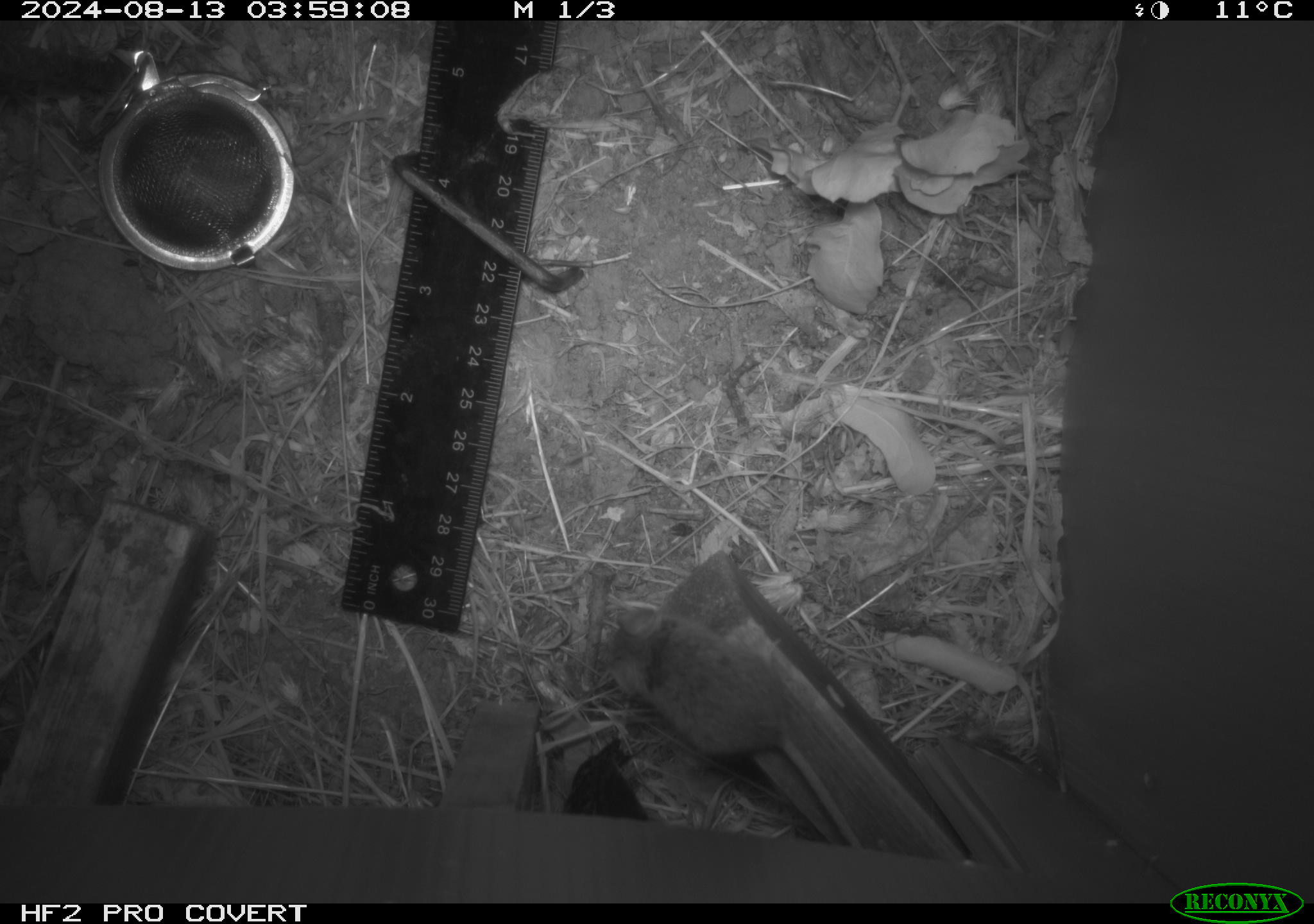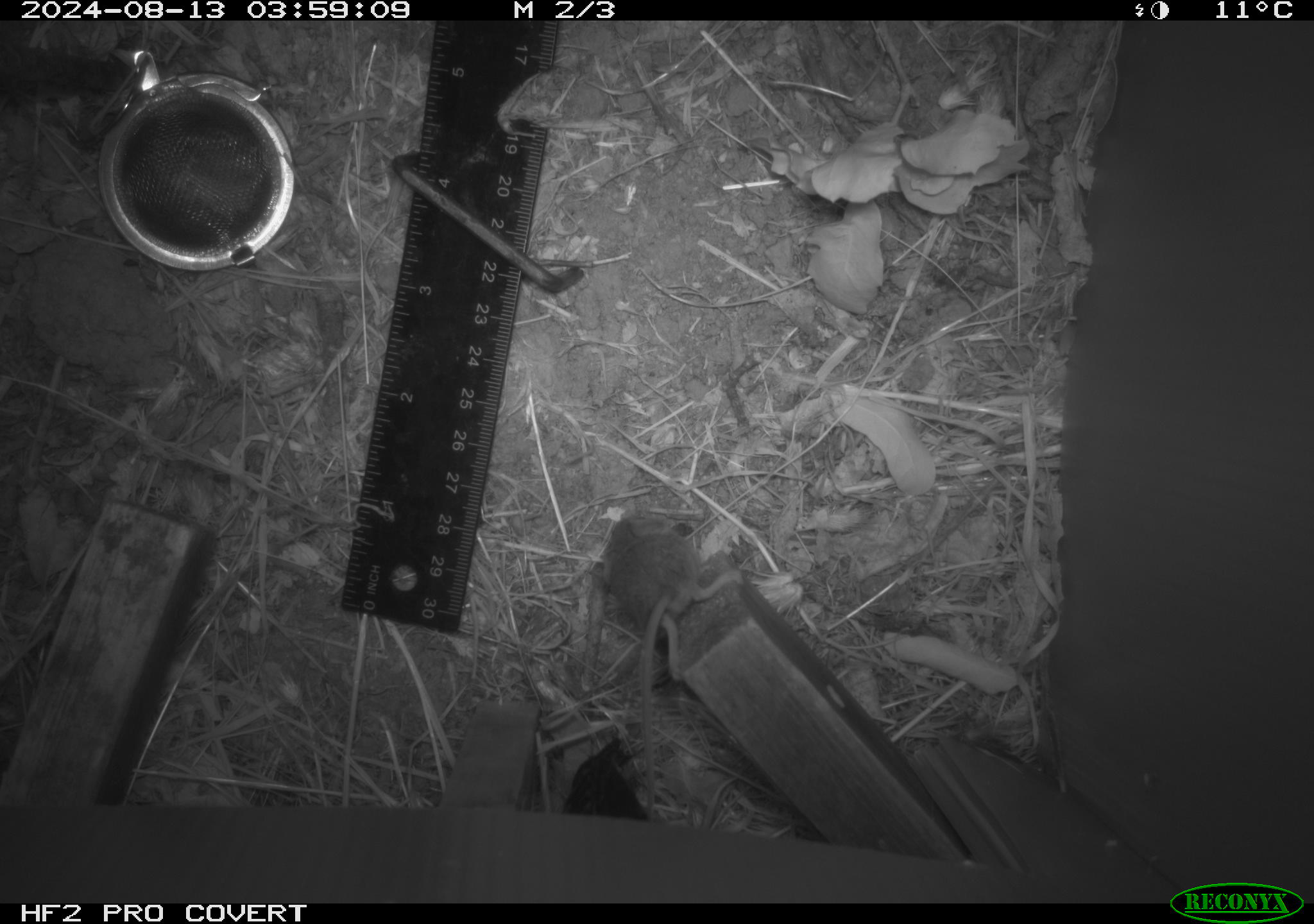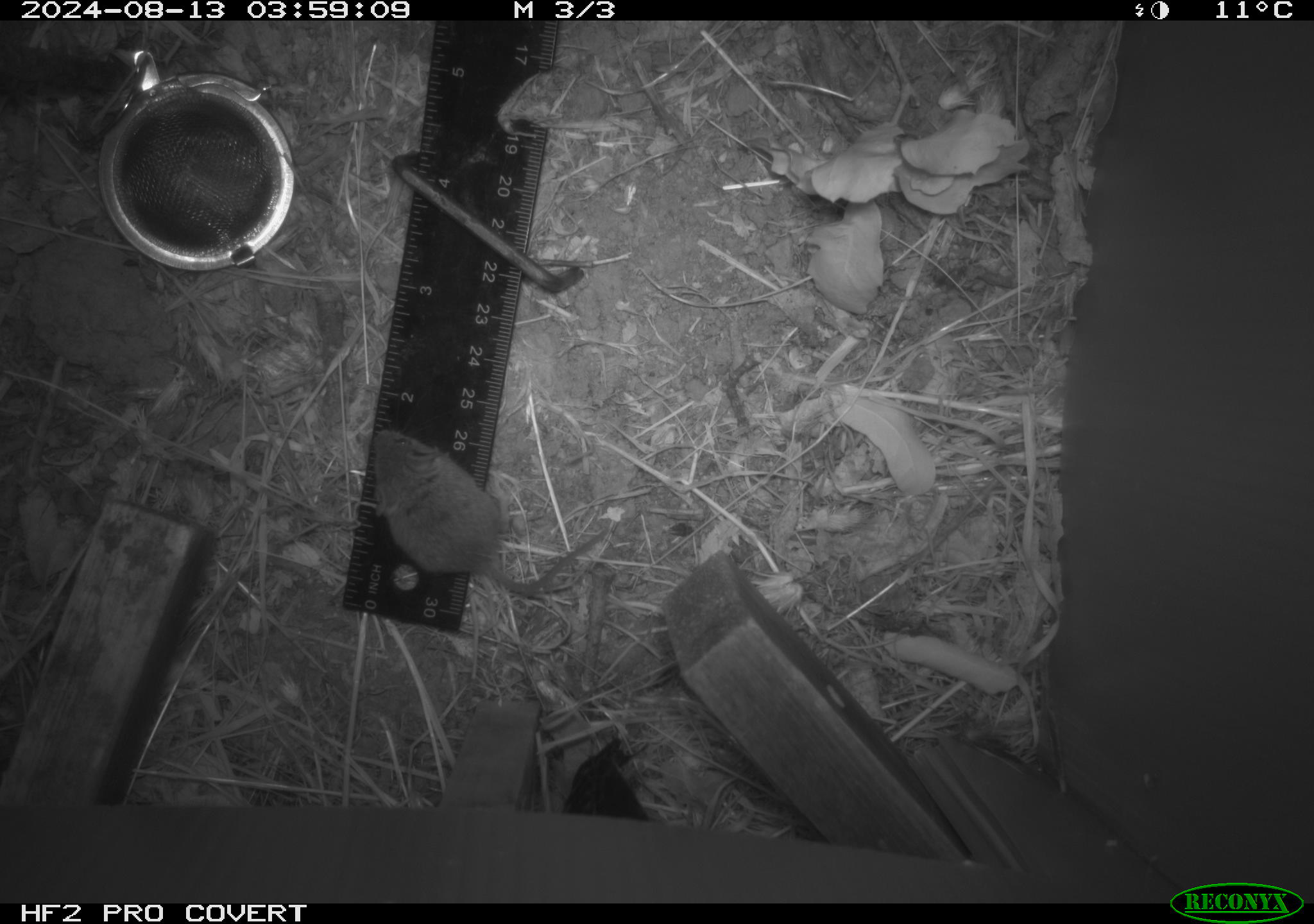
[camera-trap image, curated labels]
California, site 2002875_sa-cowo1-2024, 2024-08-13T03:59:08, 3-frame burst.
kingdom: Animalia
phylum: Chordata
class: Mammalia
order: Rodentia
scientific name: Rodentia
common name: mouse species